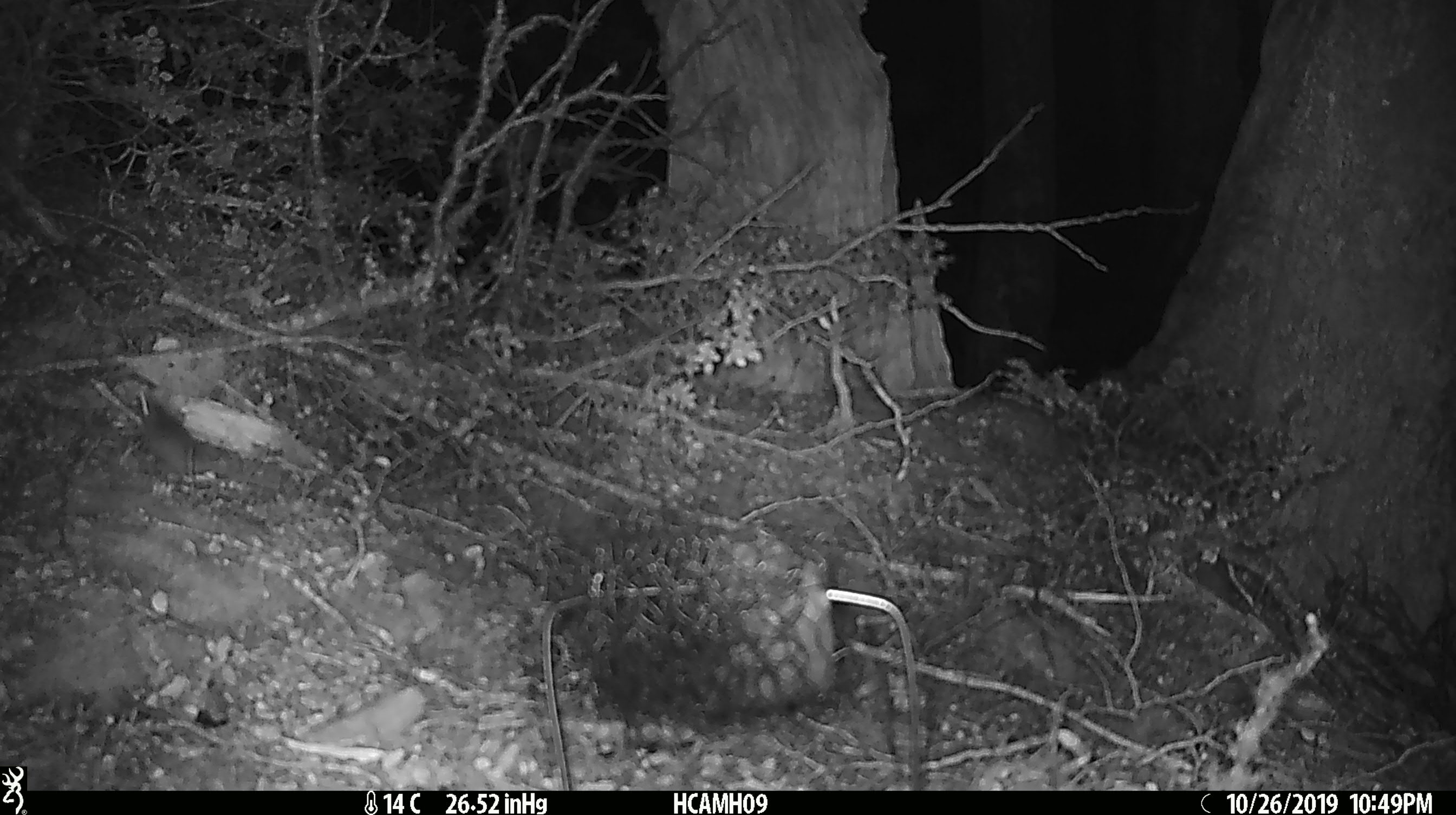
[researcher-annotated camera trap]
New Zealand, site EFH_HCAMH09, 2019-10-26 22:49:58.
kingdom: Animalia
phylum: Chordata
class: Mammalia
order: Rodentia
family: Muridae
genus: Mus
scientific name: Mus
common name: mouse